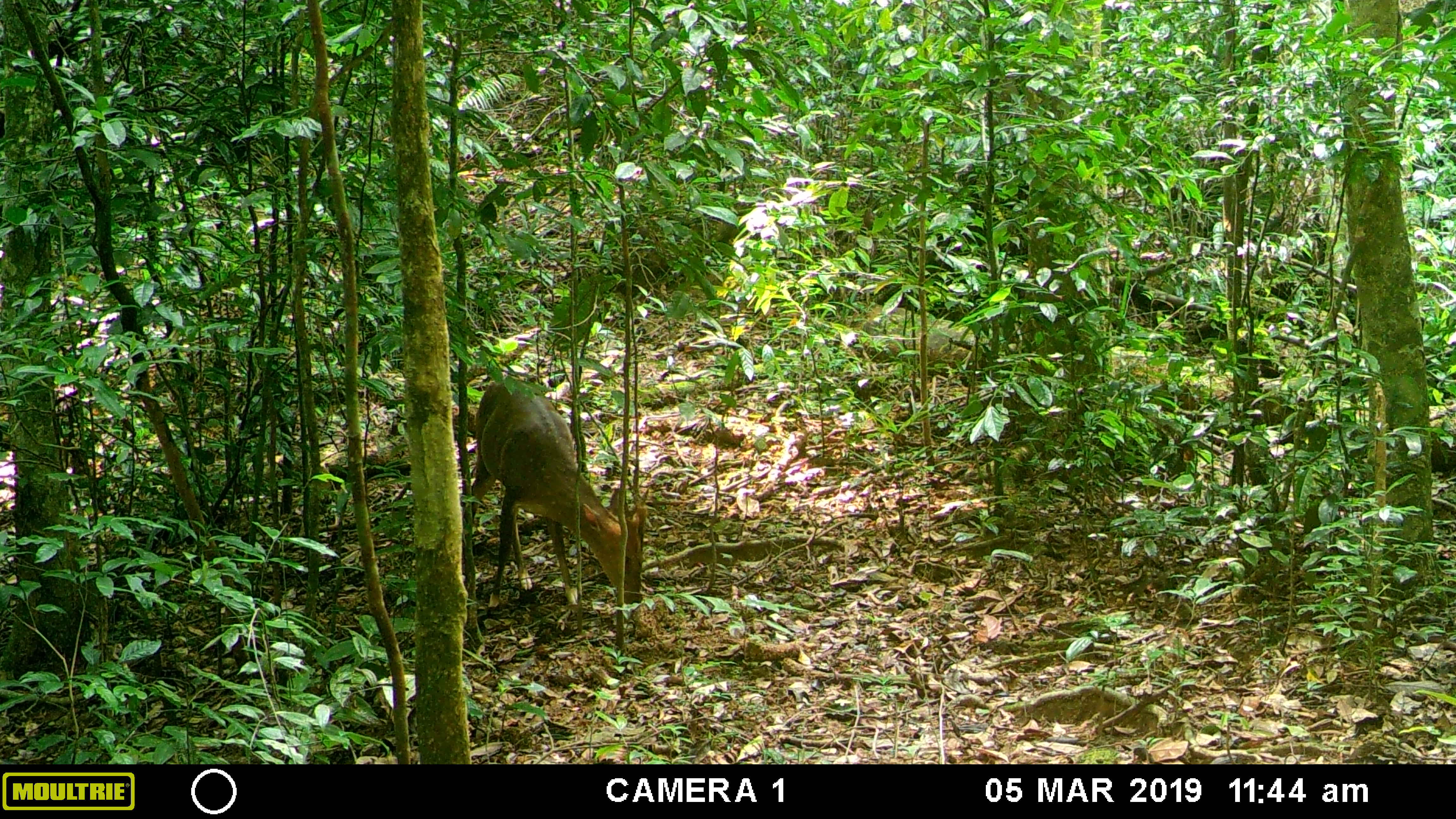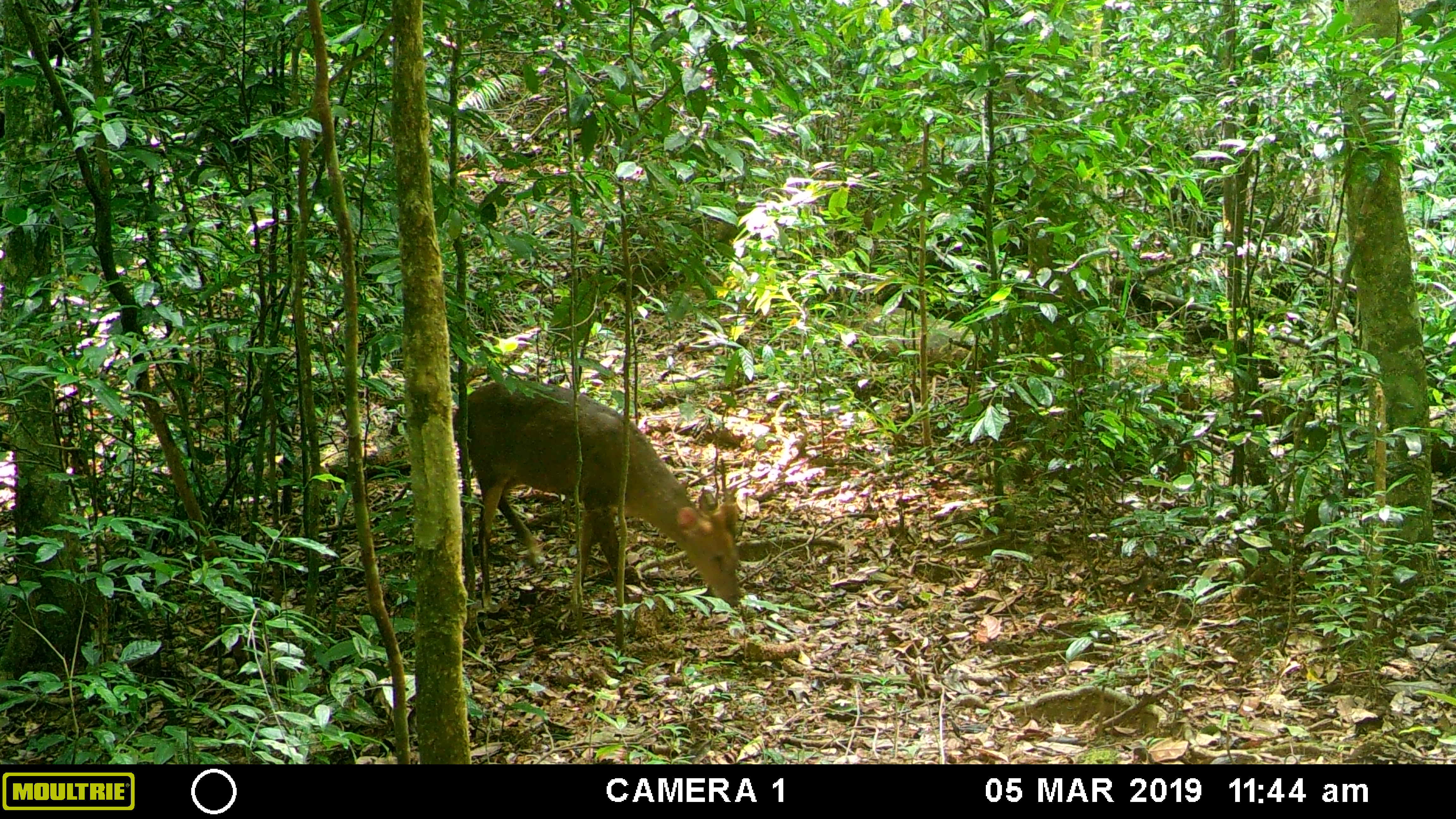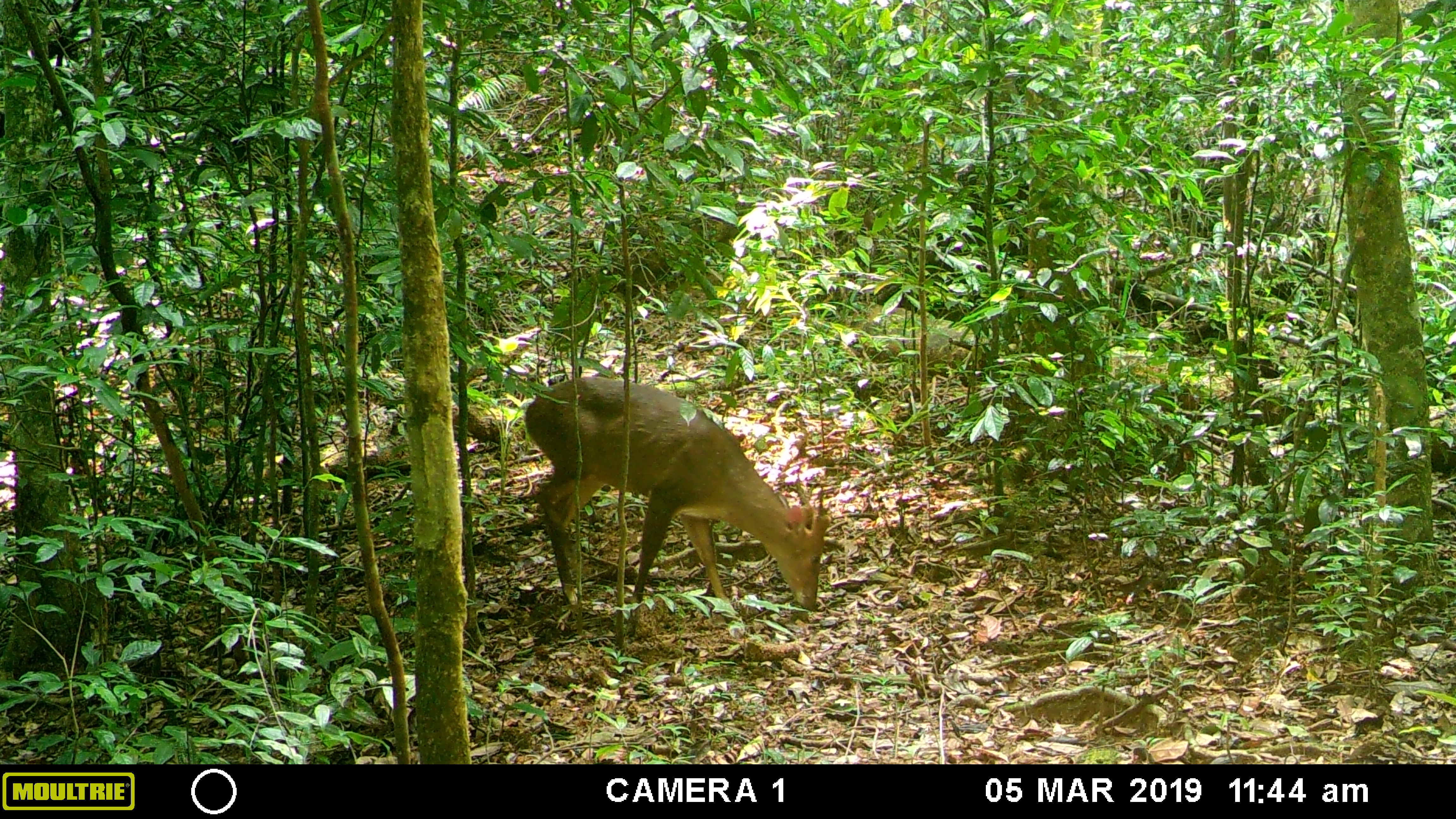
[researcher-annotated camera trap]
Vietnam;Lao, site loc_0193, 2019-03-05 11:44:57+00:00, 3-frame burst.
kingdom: Animalia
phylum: Chordata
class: Mammalia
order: Artiodactyla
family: Cervidae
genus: Muntiacus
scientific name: Muntiacus vuquangensis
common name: large-antlered muntjac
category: large antlered muntjac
Large antlered muntjac (large-antlered muntjac) (Muntiacus vuquangensis). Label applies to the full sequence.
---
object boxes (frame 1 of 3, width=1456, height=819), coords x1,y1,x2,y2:
large antlered muntjac: 462,377,647,608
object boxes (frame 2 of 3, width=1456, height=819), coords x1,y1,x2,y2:
large antlered muntjac: 452,376,741,610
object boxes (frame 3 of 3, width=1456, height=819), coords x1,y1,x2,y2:
large antlered muntjac: 523,373,832,623